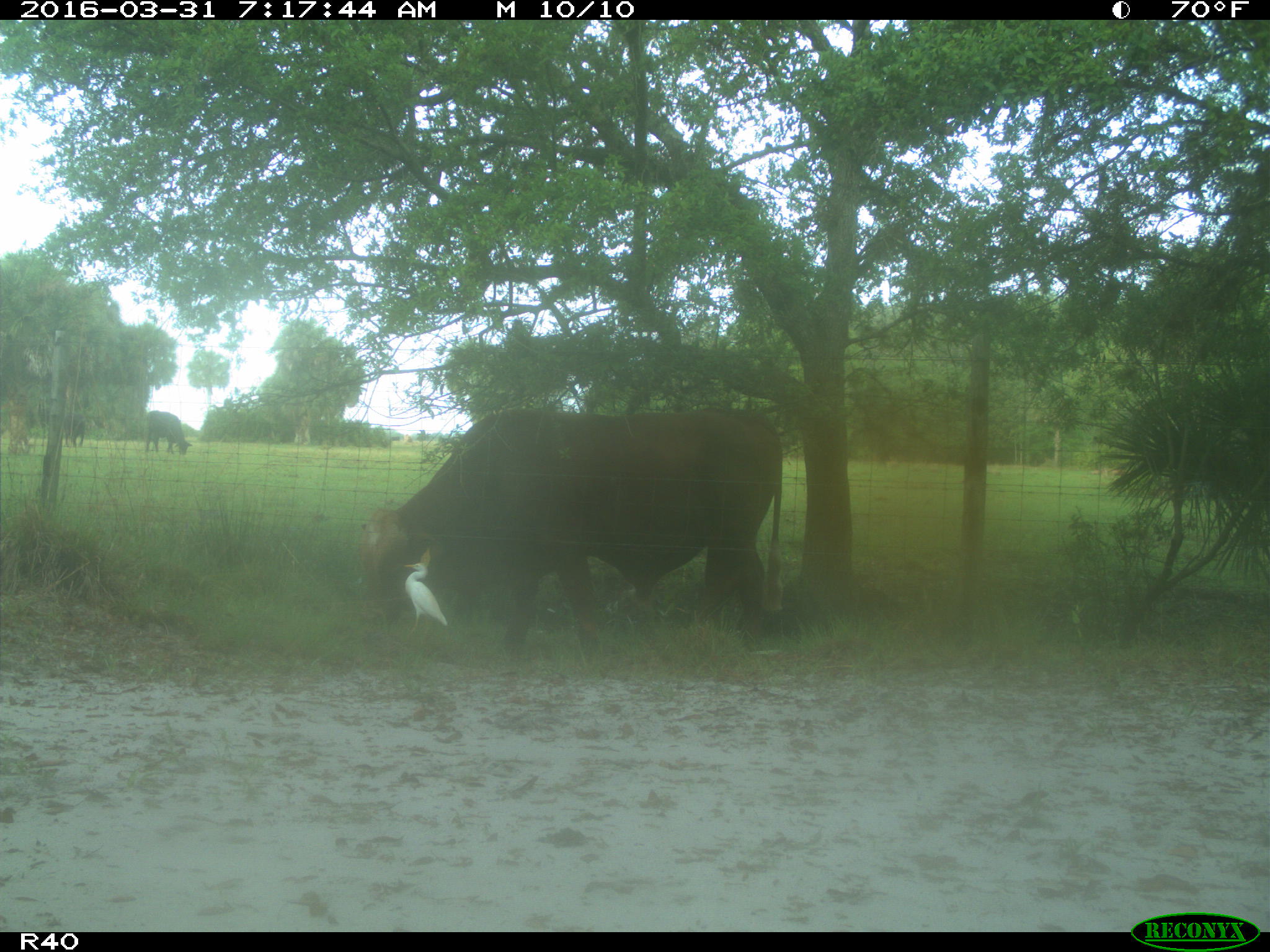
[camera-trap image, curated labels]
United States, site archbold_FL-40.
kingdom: Animalia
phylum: Chordata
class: Mammalia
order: Artiodactyla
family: Bovidae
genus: Bos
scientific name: Bos taurus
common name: domestic cow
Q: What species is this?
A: Bos taurus (domestic cow).